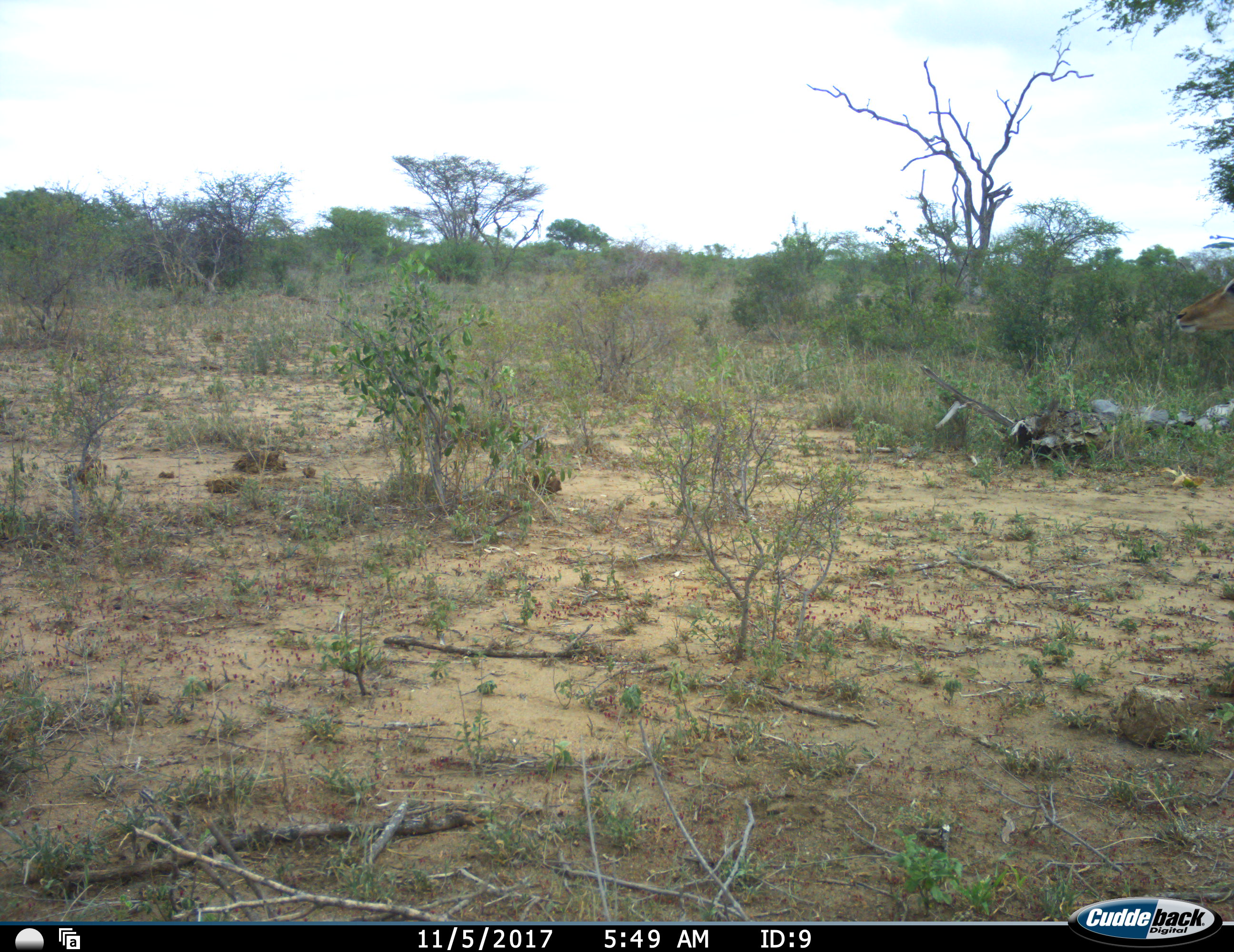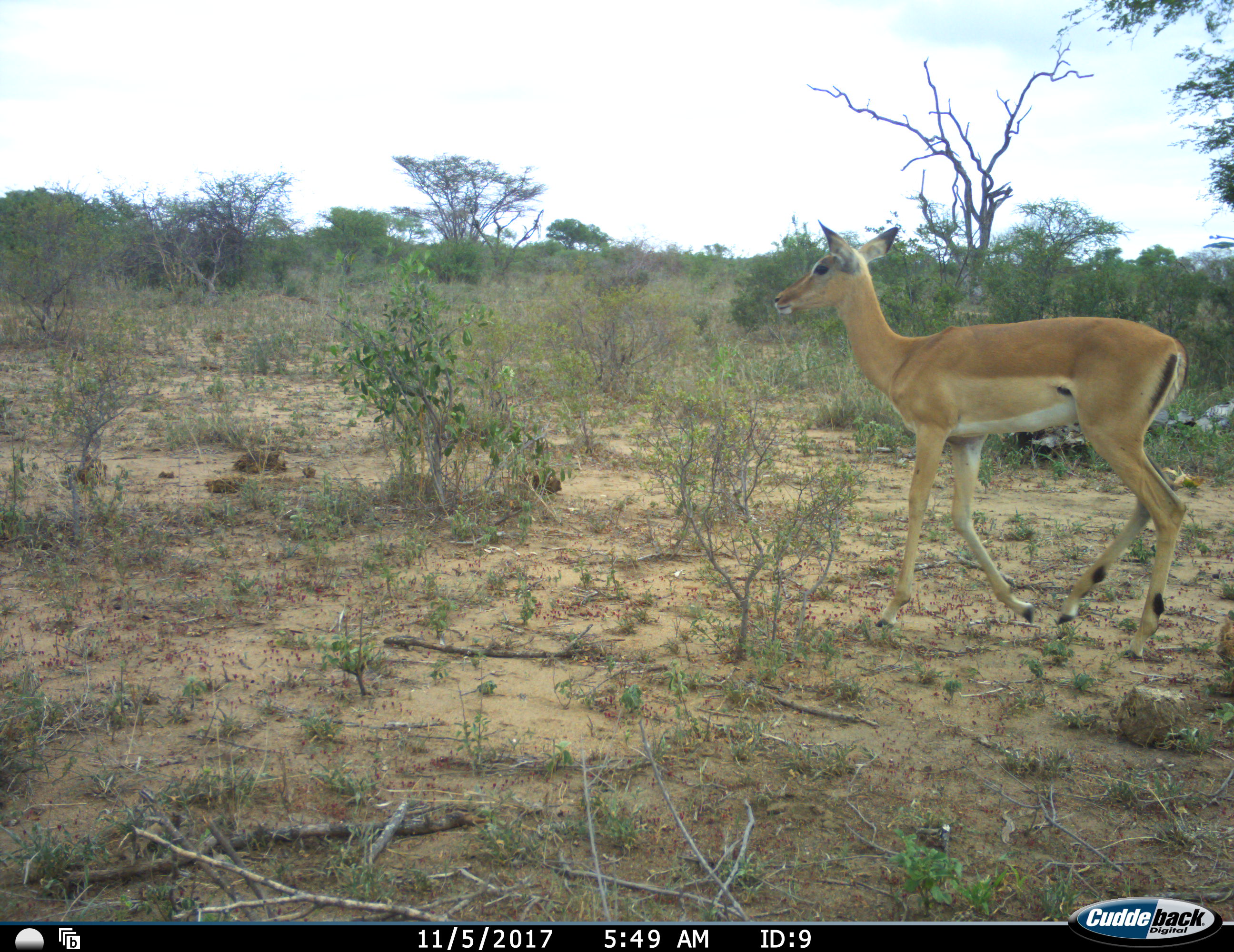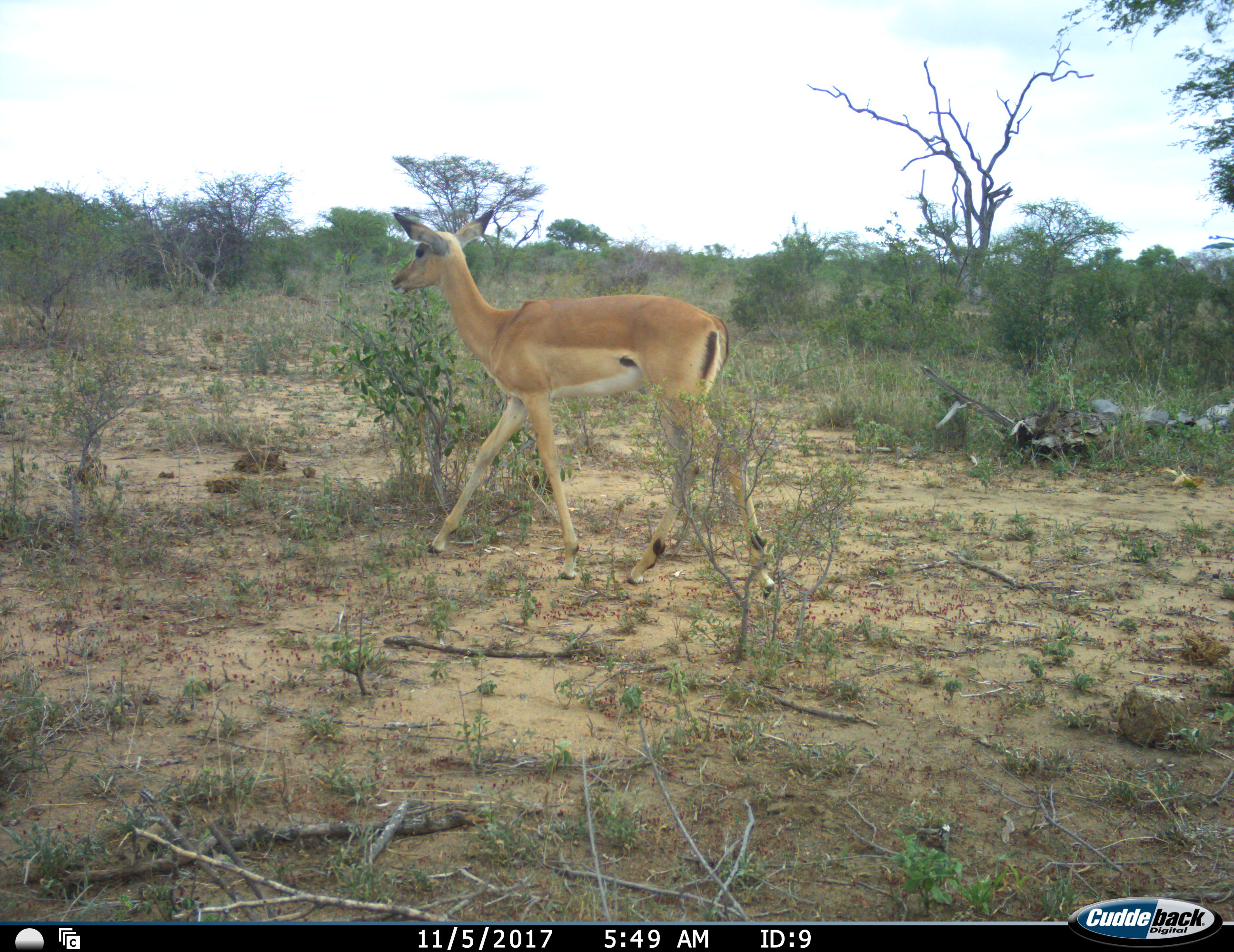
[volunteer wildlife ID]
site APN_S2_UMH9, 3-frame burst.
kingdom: Animalia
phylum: Chordata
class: Mammalia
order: Artiodactyla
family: Bovidae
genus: Aepyceros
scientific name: Aepyceros melampus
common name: impala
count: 1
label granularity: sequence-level